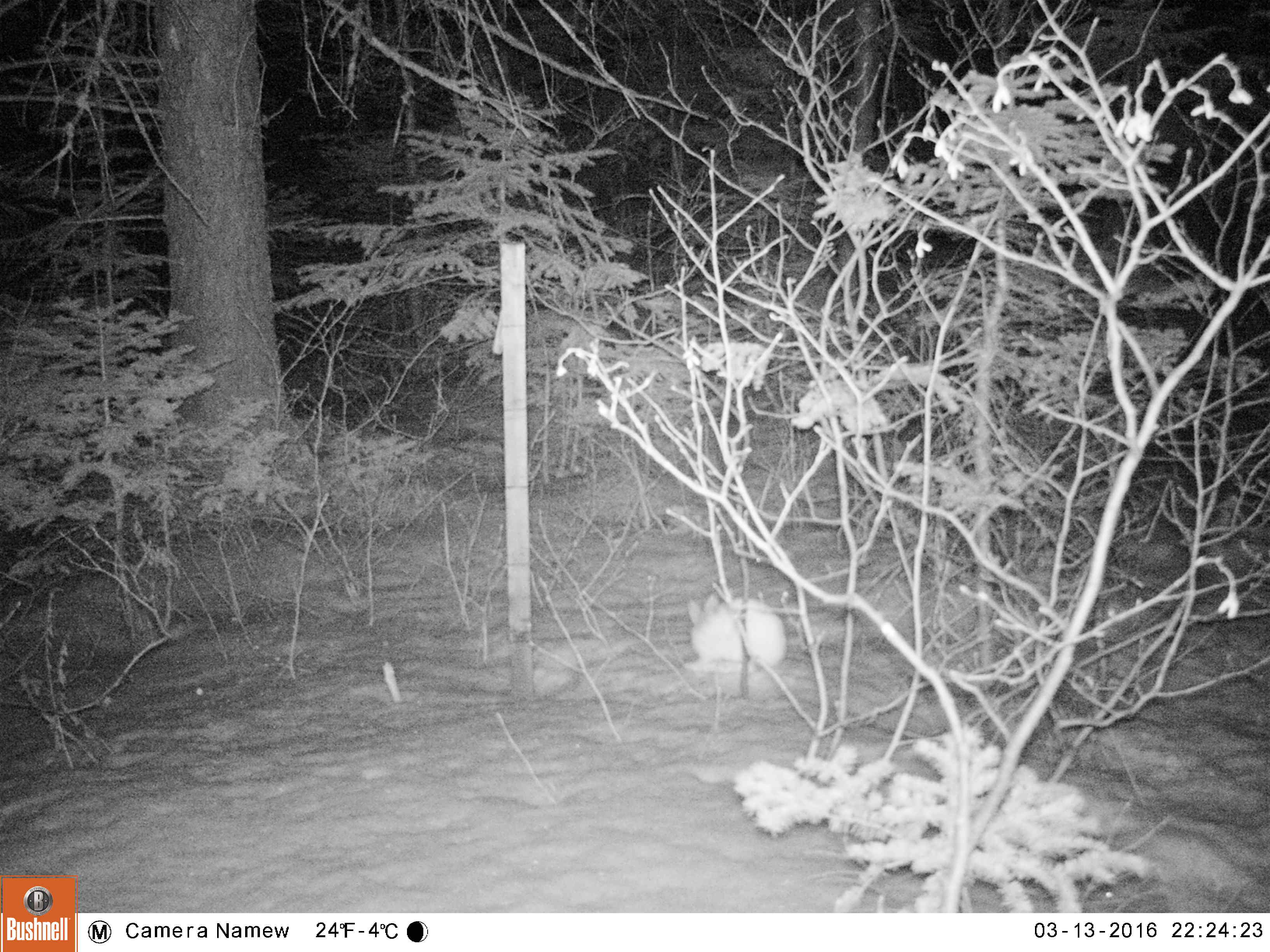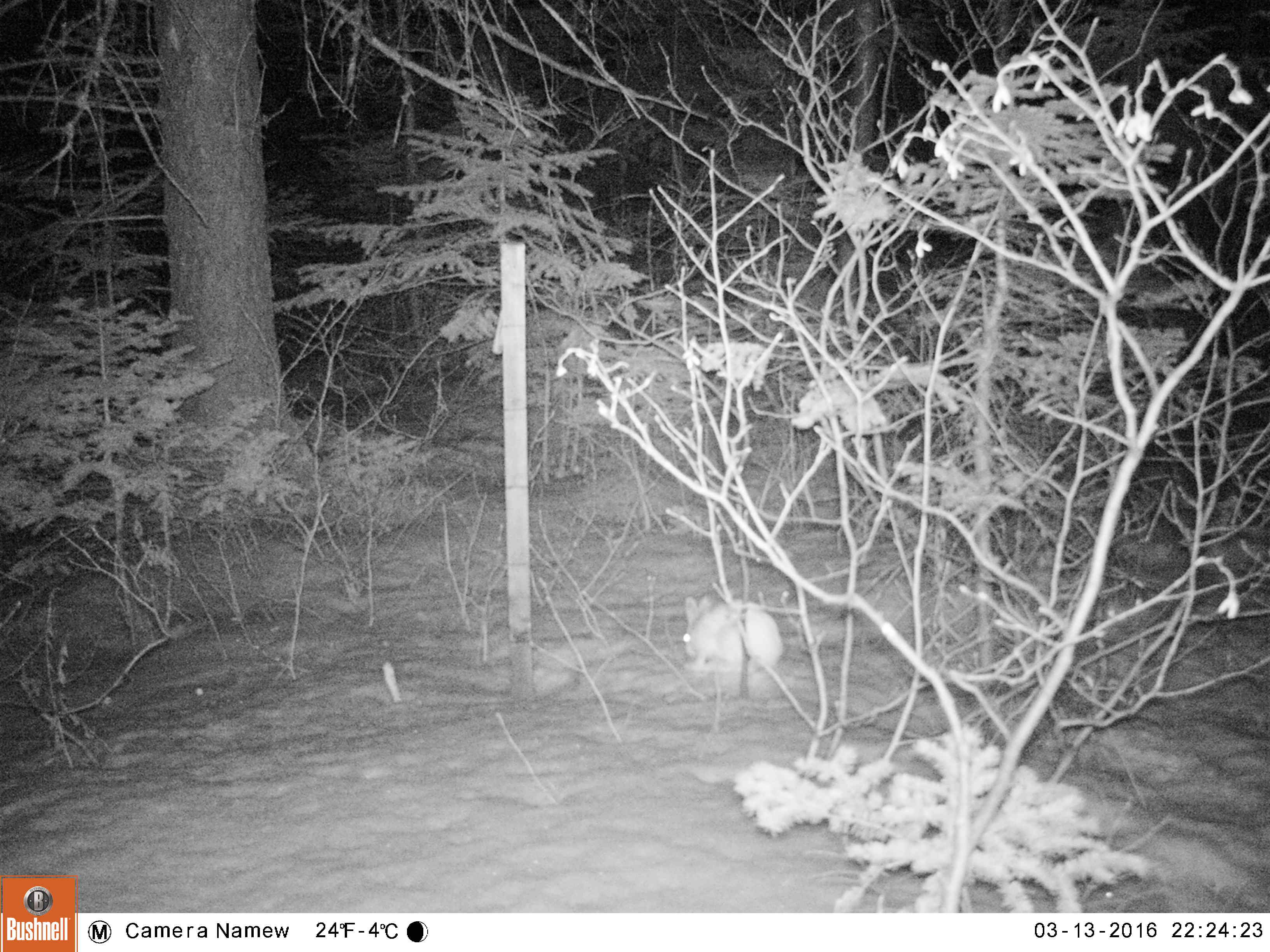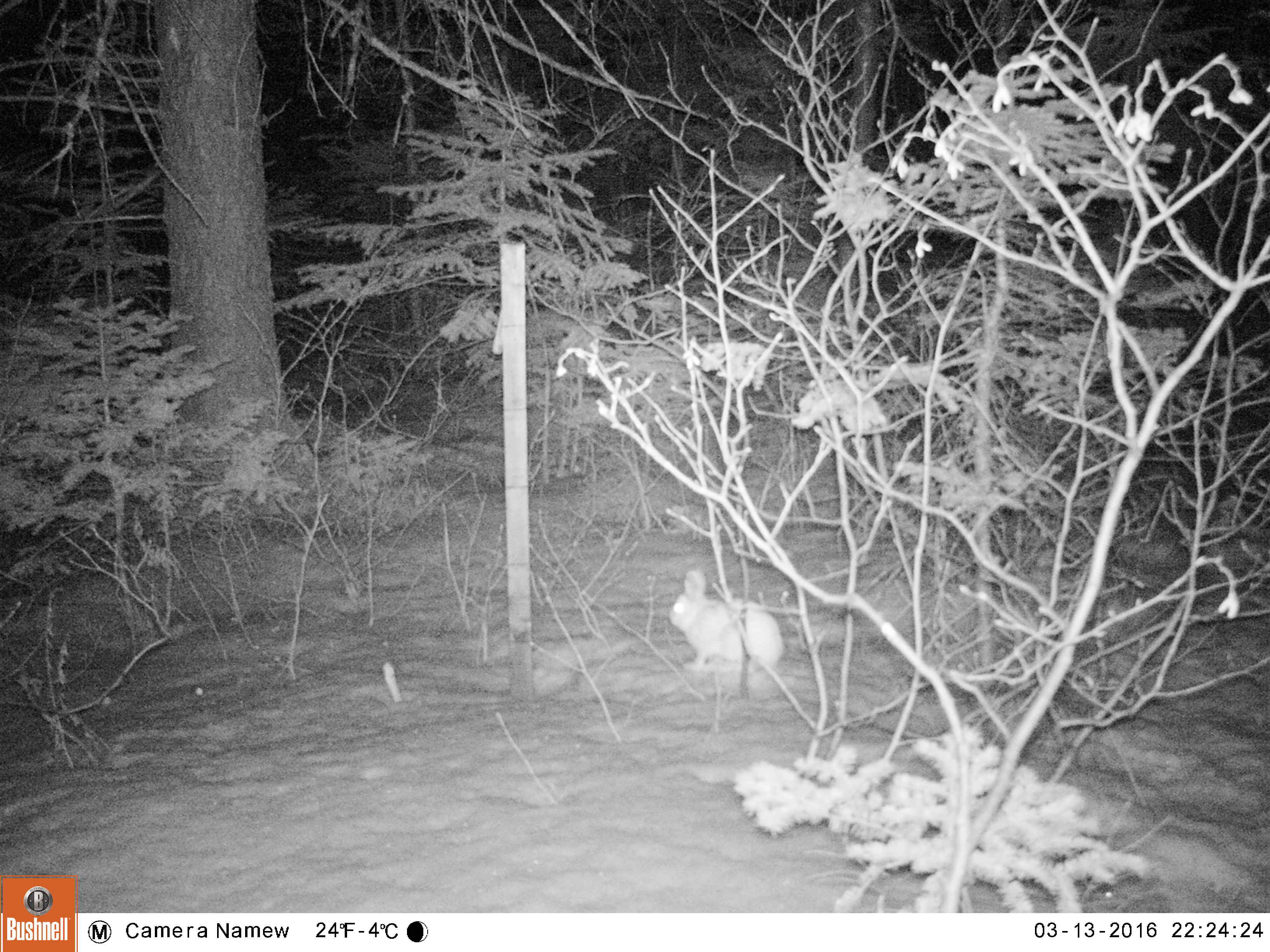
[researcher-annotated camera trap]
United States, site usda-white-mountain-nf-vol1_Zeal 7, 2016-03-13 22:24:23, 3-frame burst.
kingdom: Animalia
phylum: Chordata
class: Mammalia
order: Lagomorpha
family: Leporidae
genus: Lepus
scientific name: Lepus americanus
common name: snowshoe hare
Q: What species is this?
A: Snowshoe hare (Lepus americanus).